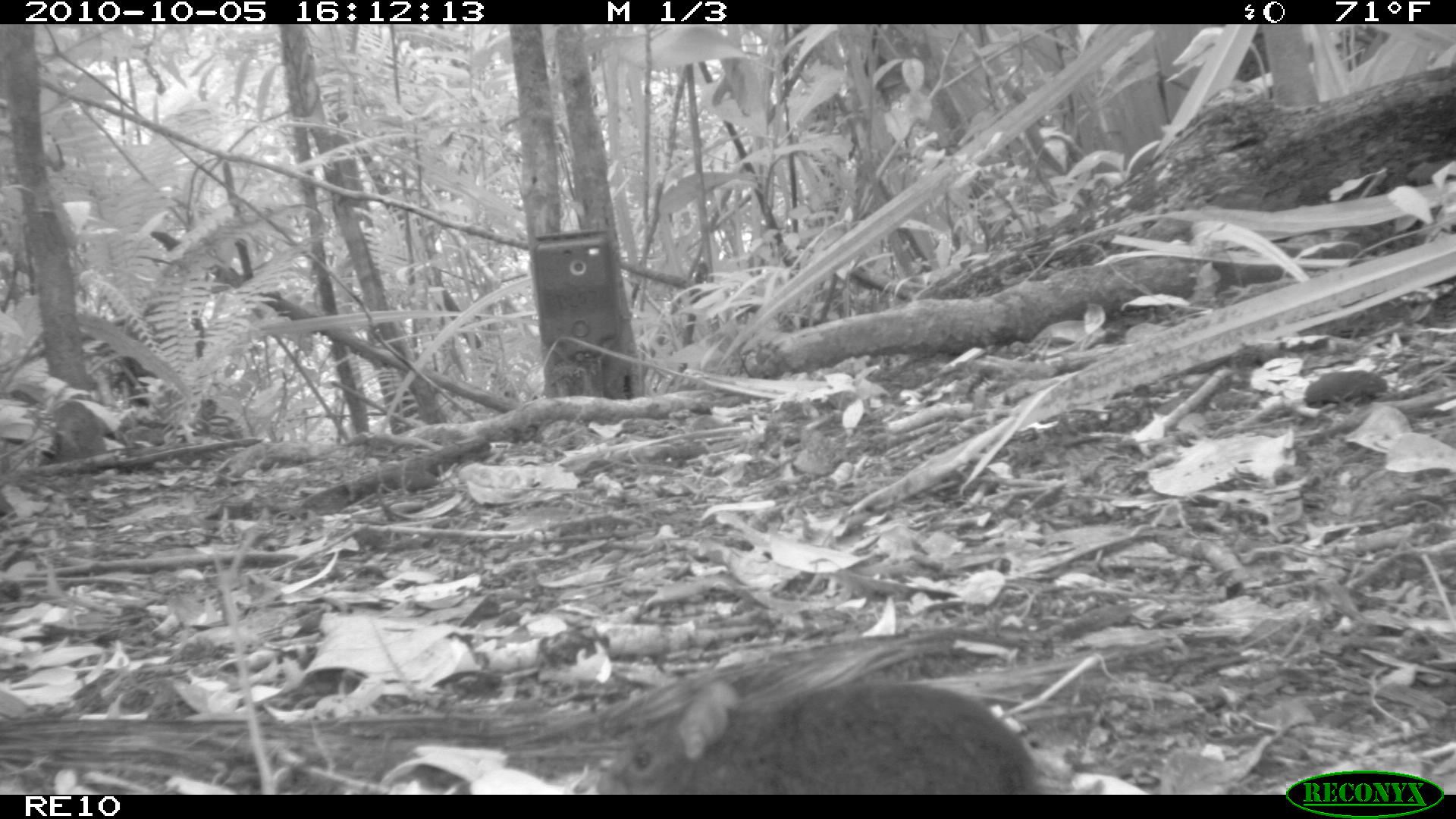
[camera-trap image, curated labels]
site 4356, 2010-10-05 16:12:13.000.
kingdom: Animalia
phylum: Chordata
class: Mammalia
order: Rodentia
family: Muridae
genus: Rattus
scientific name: Rattus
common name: rodent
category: unknown rat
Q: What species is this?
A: Unknown rat (rodent) (Rattus).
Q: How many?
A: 1.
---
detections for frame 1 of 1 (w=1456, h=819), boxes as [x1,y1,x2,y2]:
unknown rat: [596,675,1046,795]